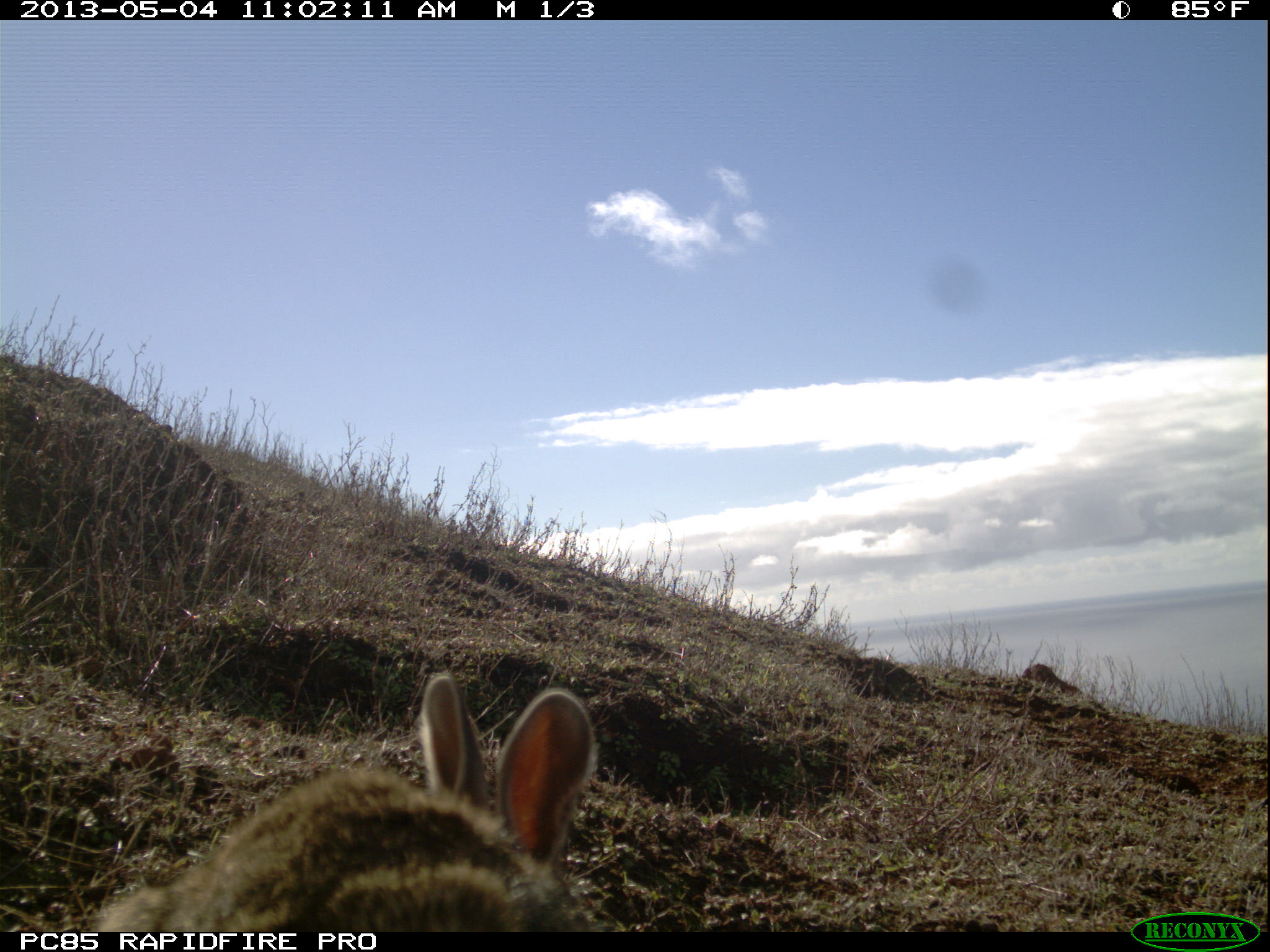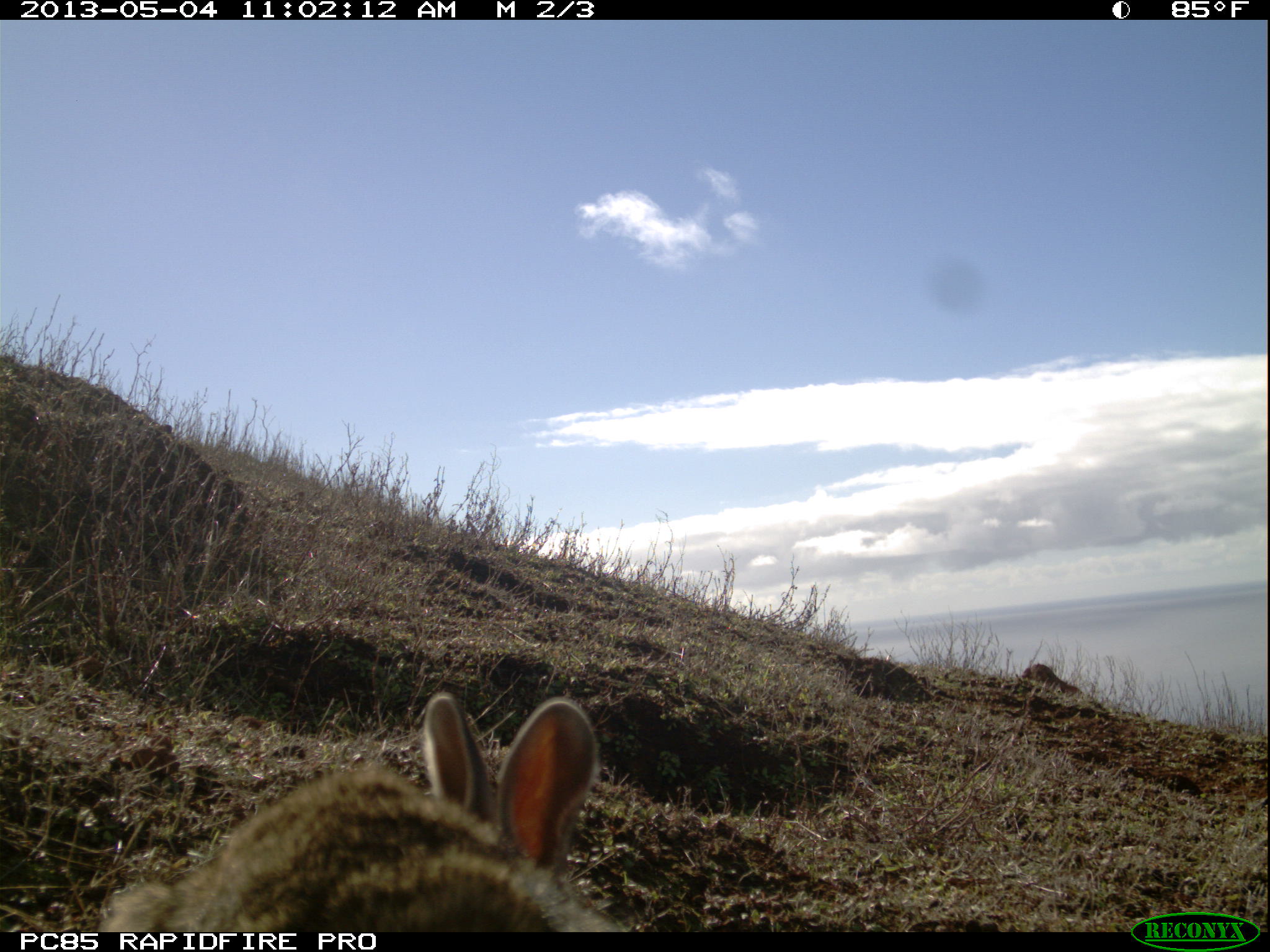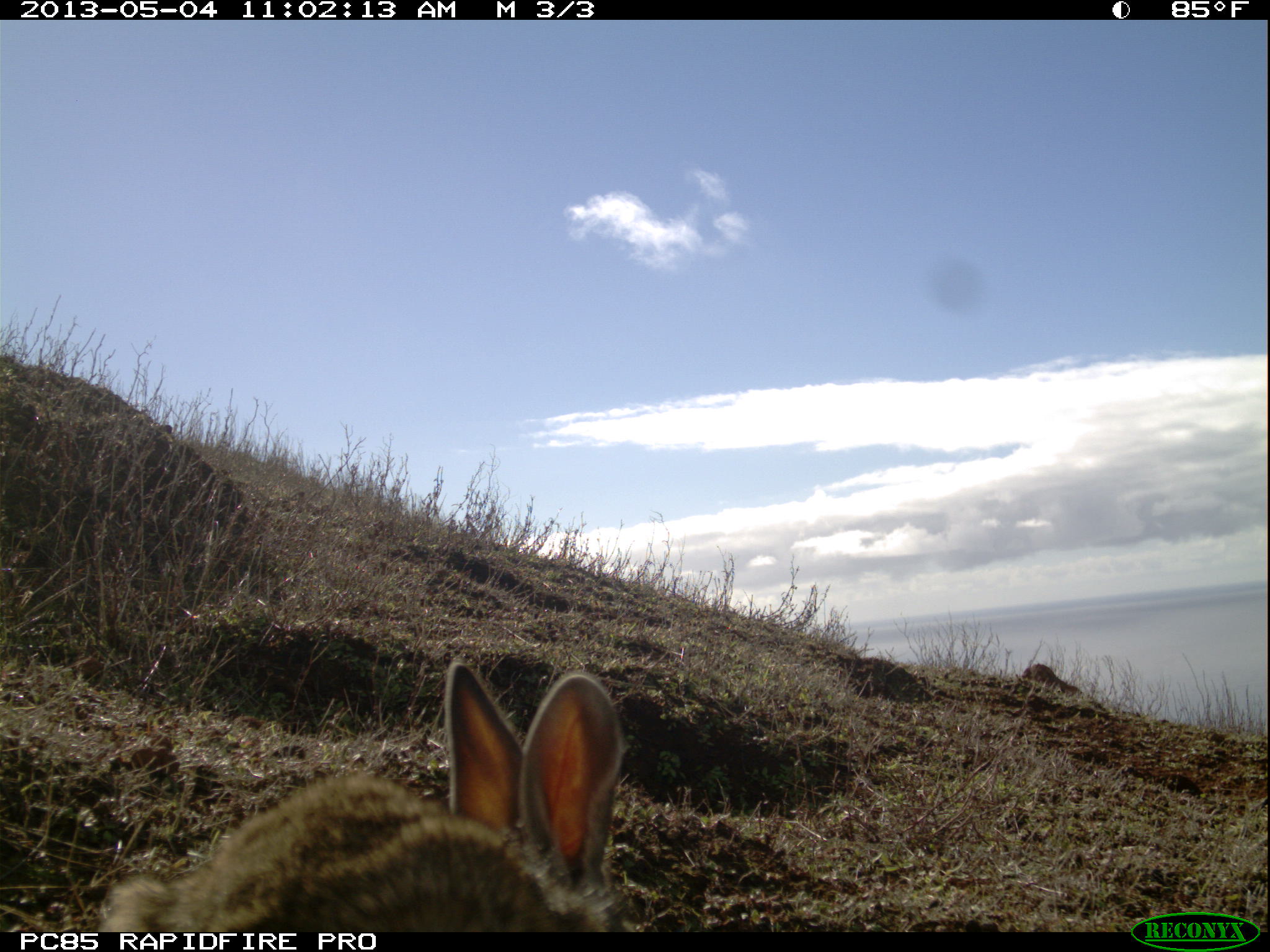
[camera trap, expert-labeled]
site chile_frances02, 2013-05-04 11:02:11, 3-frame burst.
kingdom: Animalia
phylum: Chordata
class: Mammalia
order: Lagomorpha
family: Leporidae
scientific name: Leporidae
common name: rabbits and hares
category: rabbit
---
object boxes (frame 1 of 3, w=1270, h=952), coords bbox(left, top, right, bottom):
rabbit: bbox(77, 672, 602, 936)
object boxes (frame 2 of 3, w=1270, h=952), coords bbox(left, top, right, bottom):
rabbit: bbox(90, 690, 622, 932)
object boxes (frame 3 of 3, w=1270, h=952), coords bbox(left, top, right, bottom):
rabbit: bbox(89, 659, 636, 929)